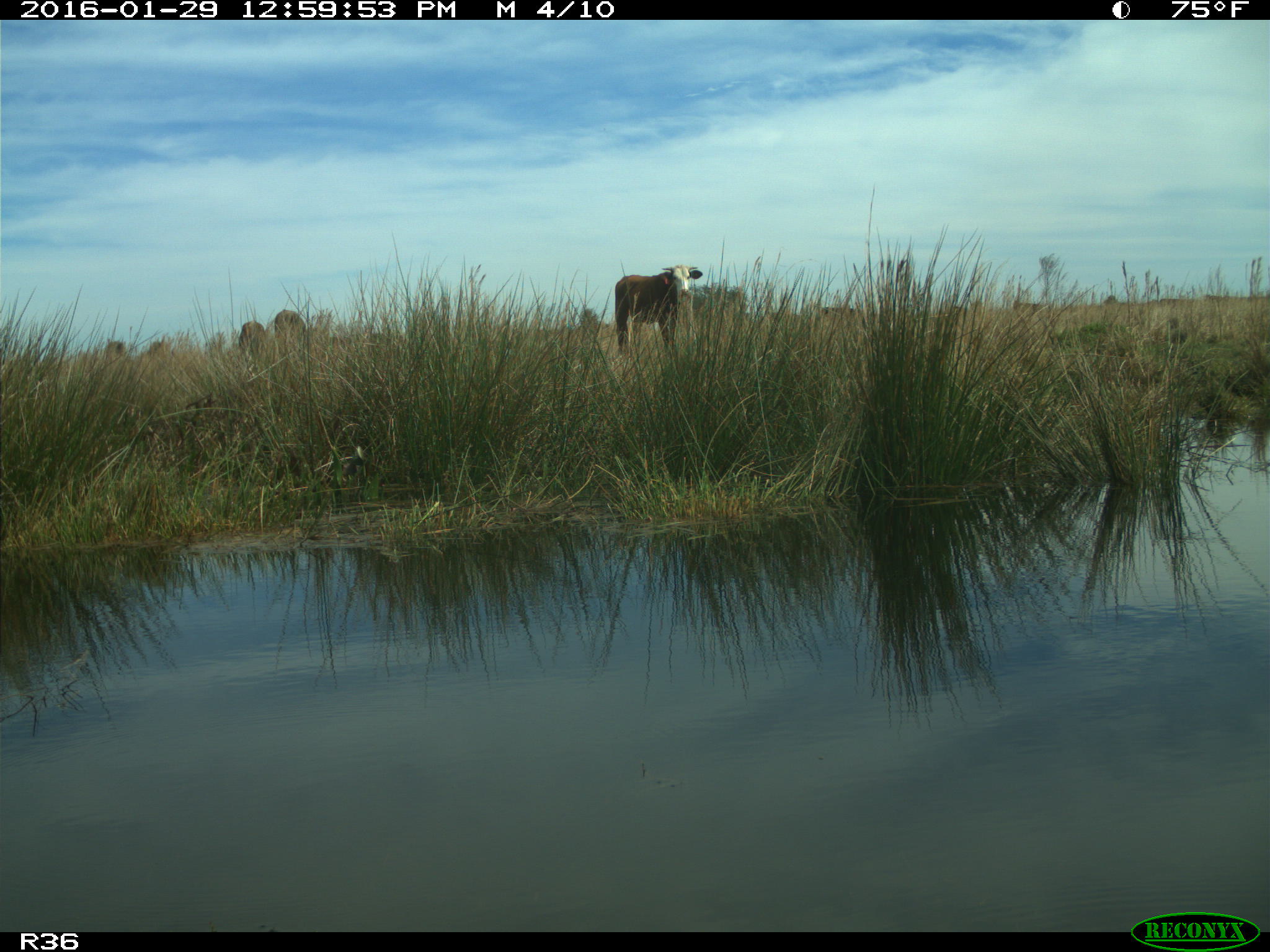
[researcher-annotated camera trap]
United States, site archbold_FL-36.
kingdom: Animalia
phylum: Chordata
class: Mammalia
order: Artiodactyla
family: Bovidae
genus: Bos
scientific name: Bos taurus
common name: domestic cow